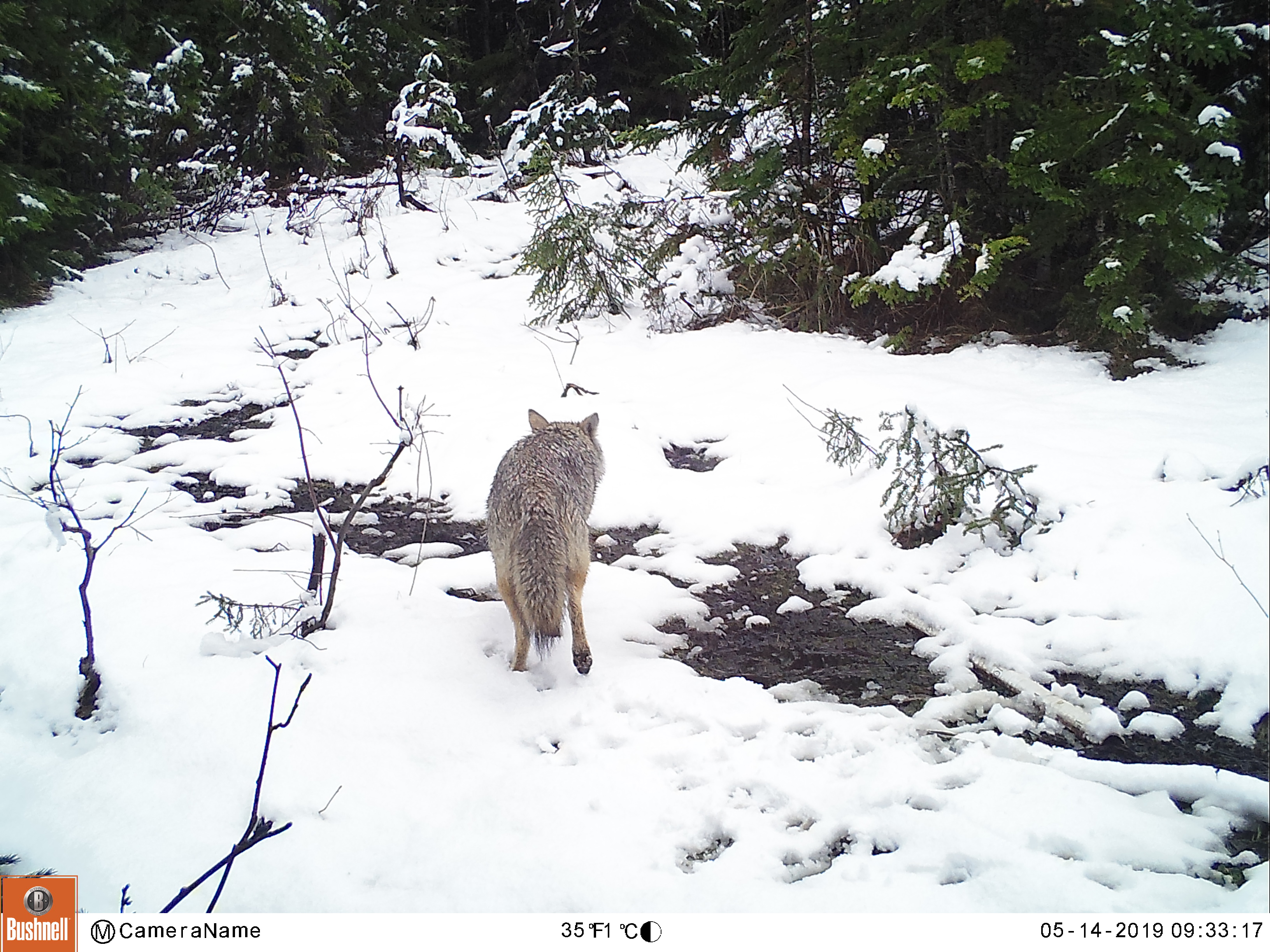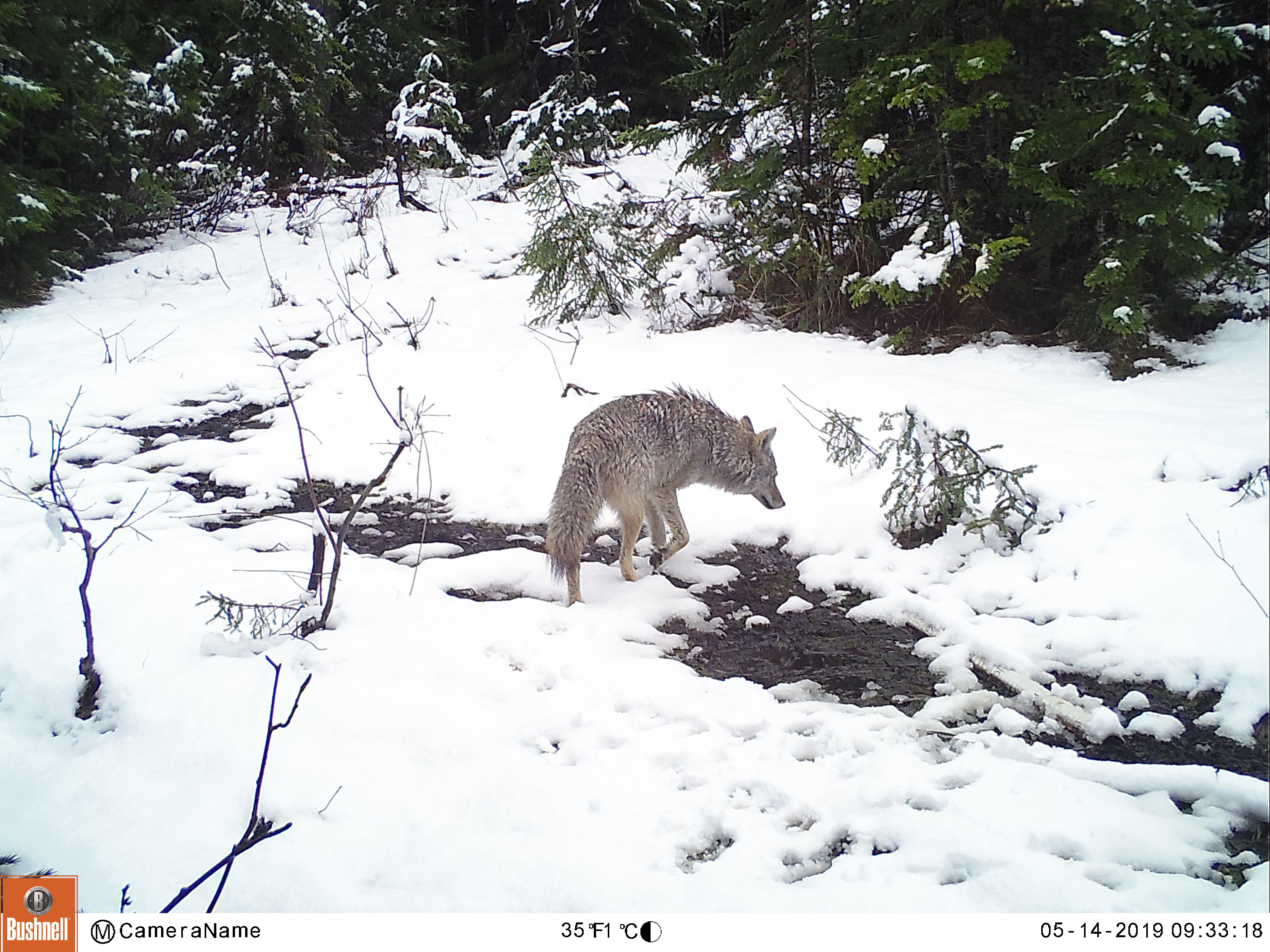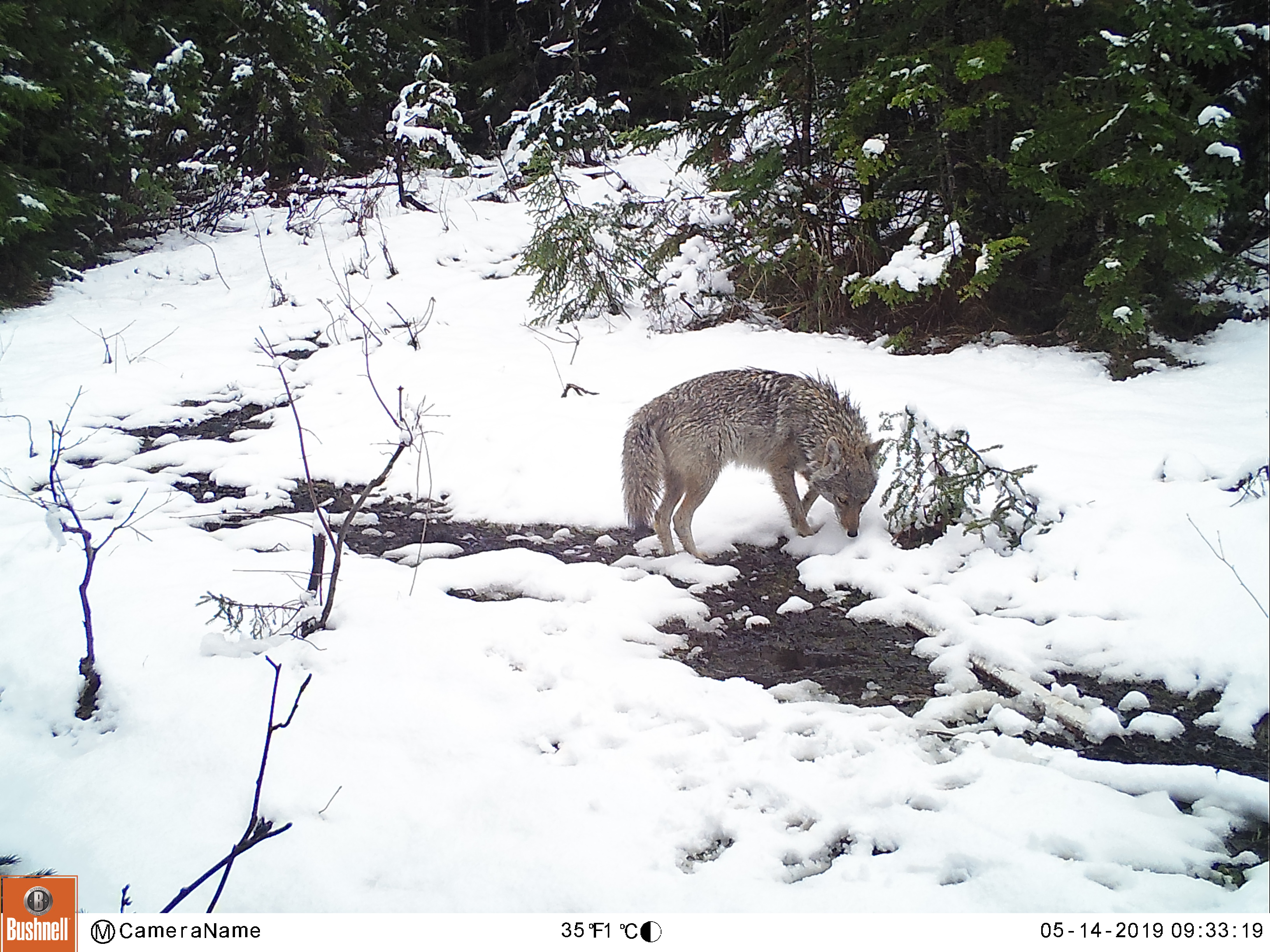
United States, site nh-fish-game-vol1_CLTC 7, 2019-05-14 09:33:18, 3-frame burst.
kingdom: Animalia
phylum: Chordata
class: Mammalia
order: Carnivora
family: Canidae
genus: Canis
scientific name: Canis latrans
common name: coyote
Coyote (Canis latrans).